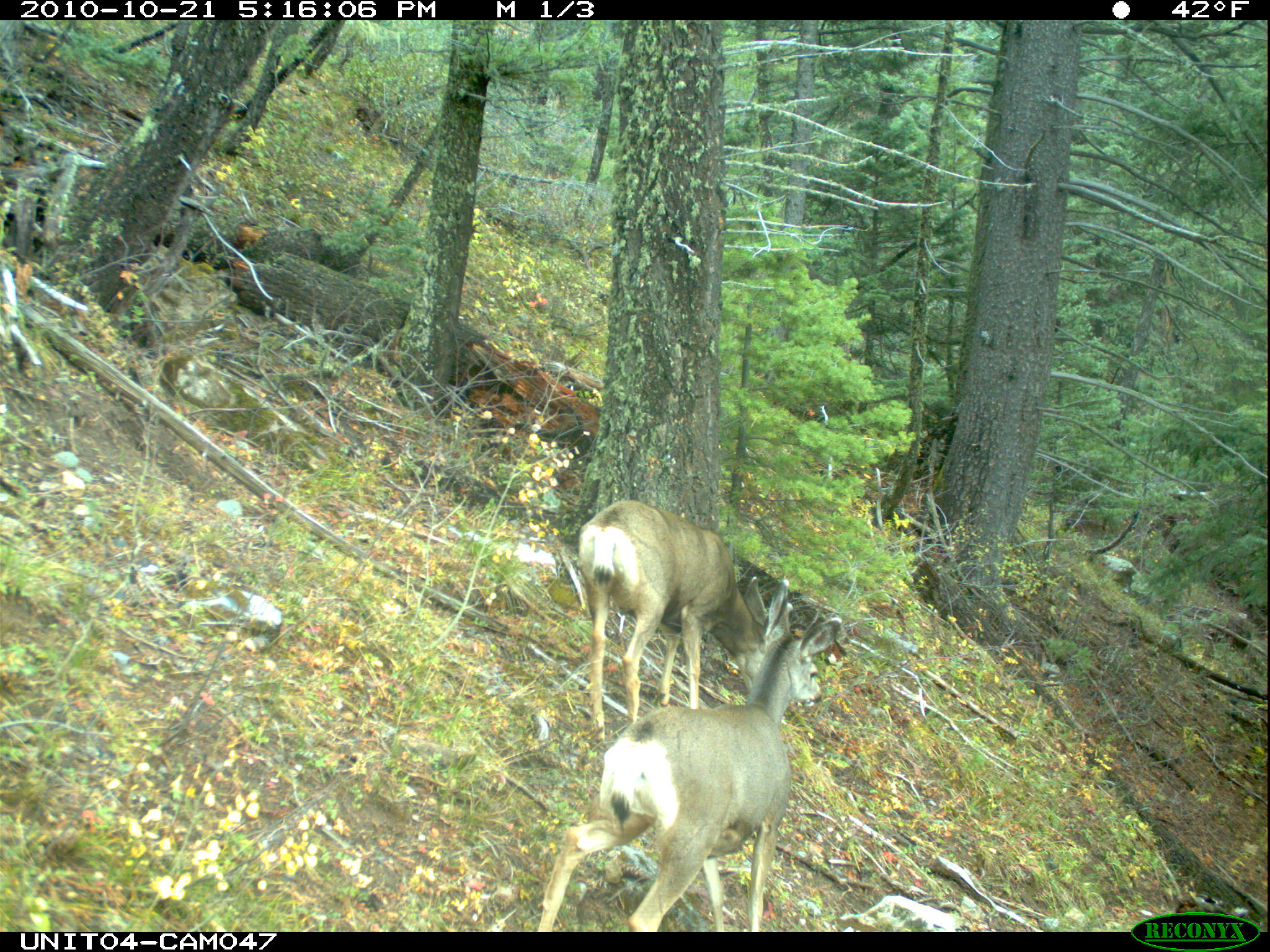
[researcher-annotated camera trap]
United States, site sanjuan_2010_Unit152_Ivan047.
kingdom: Animalia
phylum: Chordata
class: Mammalia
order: Artiodactyla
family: Cervidae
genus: Odocoileus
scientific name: Odocoileus hemionus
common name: mule deer